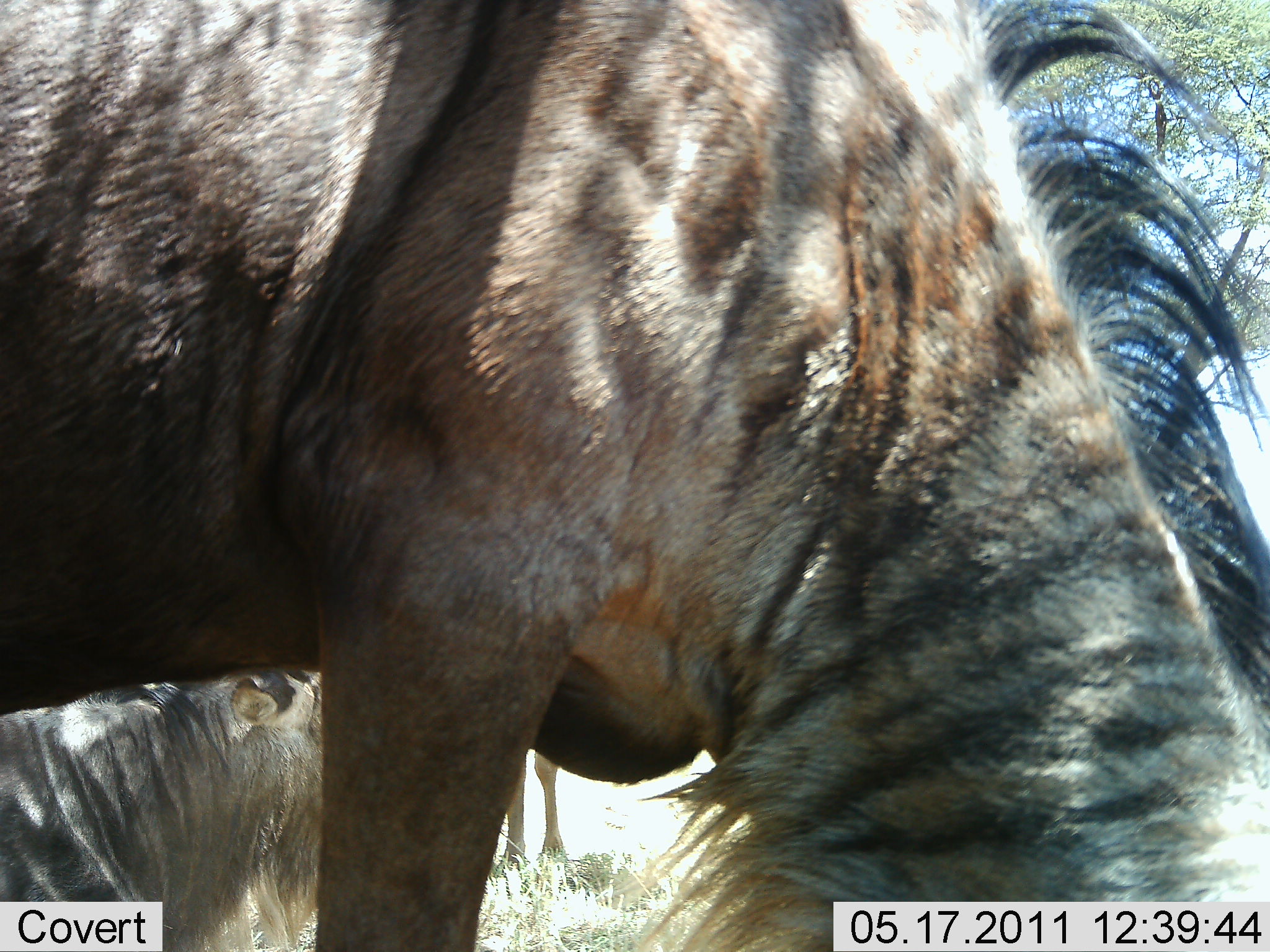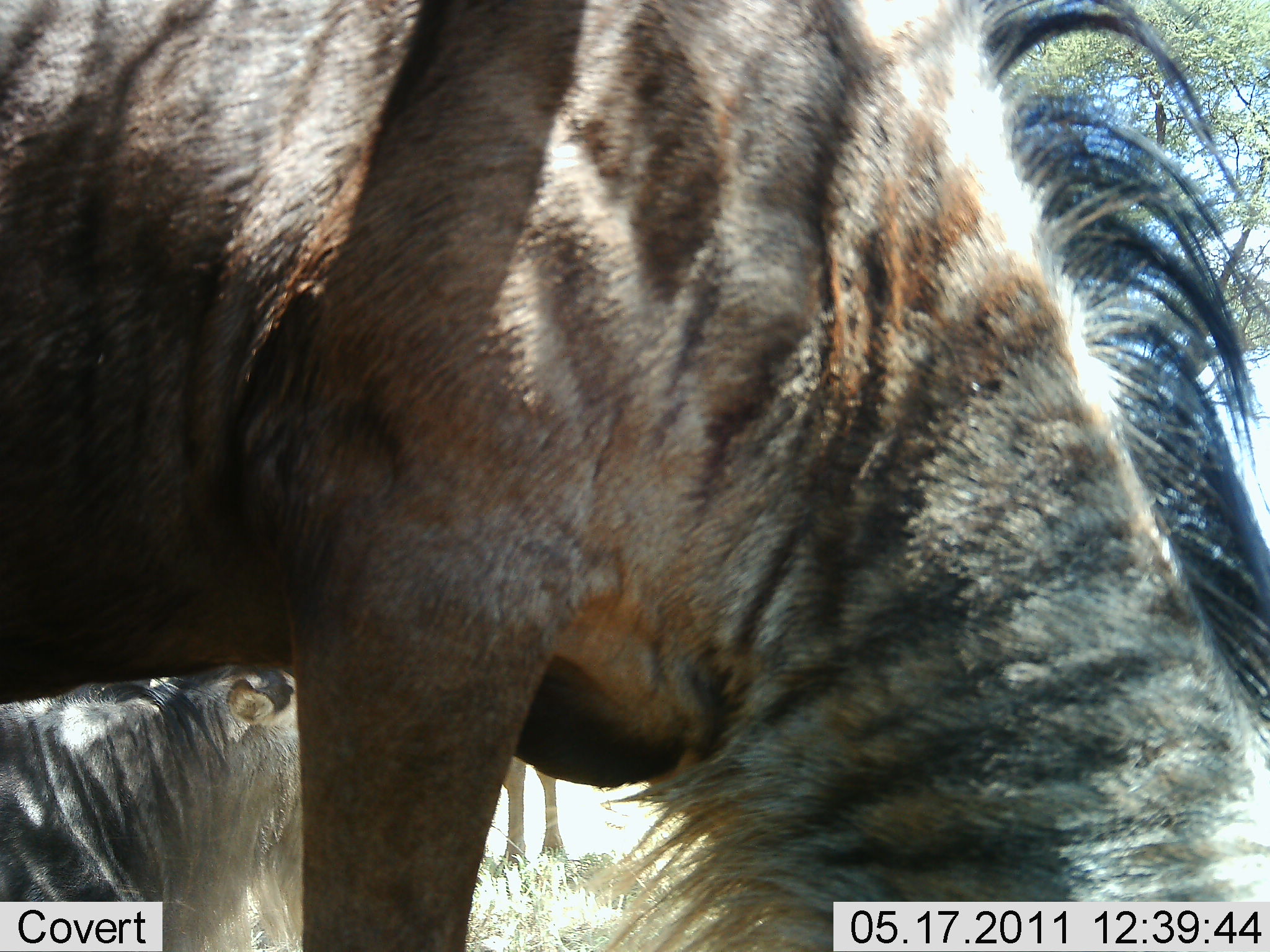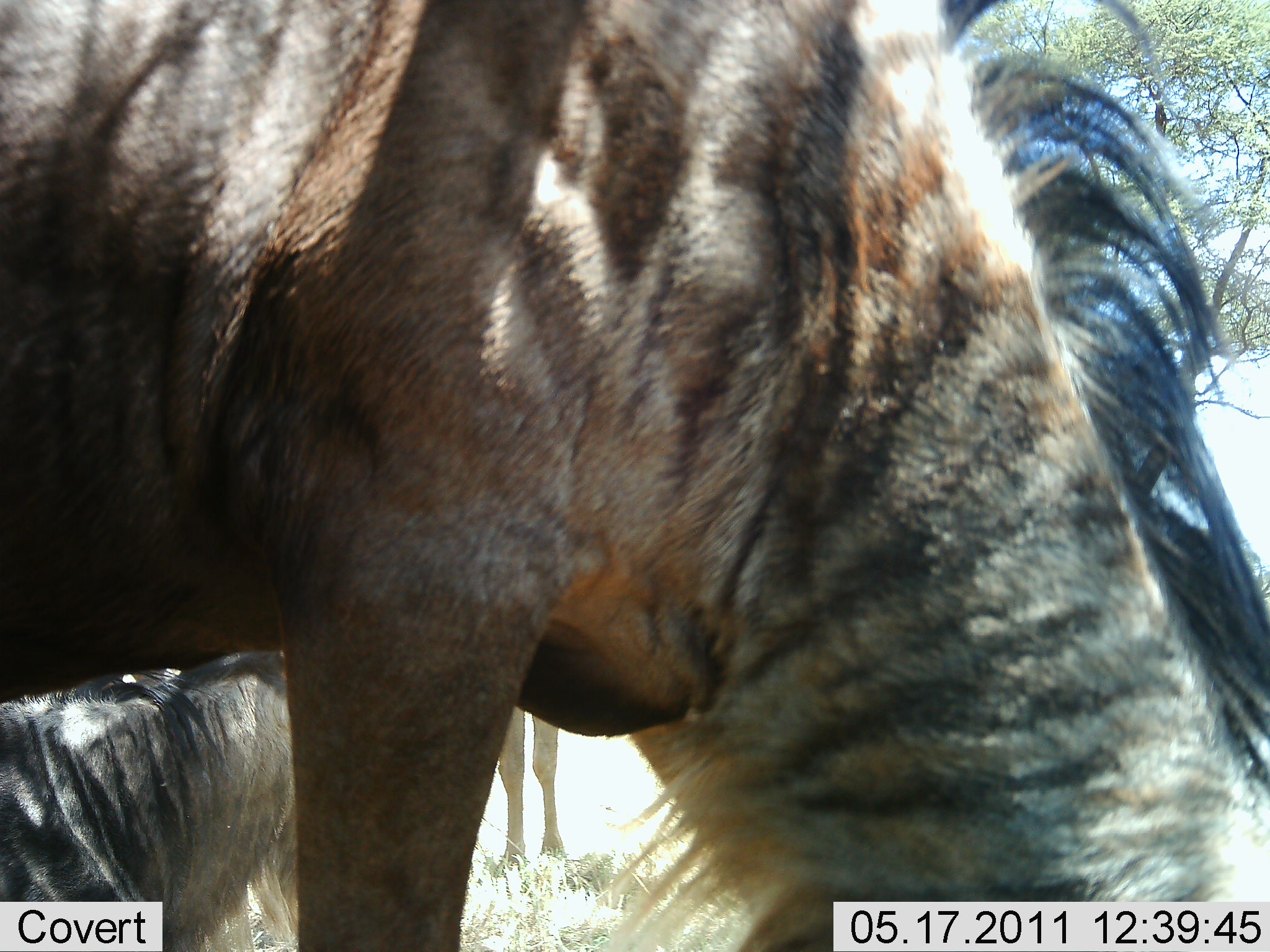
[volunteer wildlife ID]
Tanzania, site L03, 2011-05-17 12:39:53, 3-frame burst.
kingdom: Animalia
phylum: Chordata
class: Mammalia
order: Artiodactyla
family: Bovidae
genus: Connochaetes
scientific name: Connochaetes taurinus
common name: blue wildebeest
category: wildebeest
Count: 3.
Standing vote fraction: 67%.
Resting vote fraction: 50%.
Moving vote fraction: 0%.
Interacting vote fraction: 0%.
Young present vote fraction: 0%.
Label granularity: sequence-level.